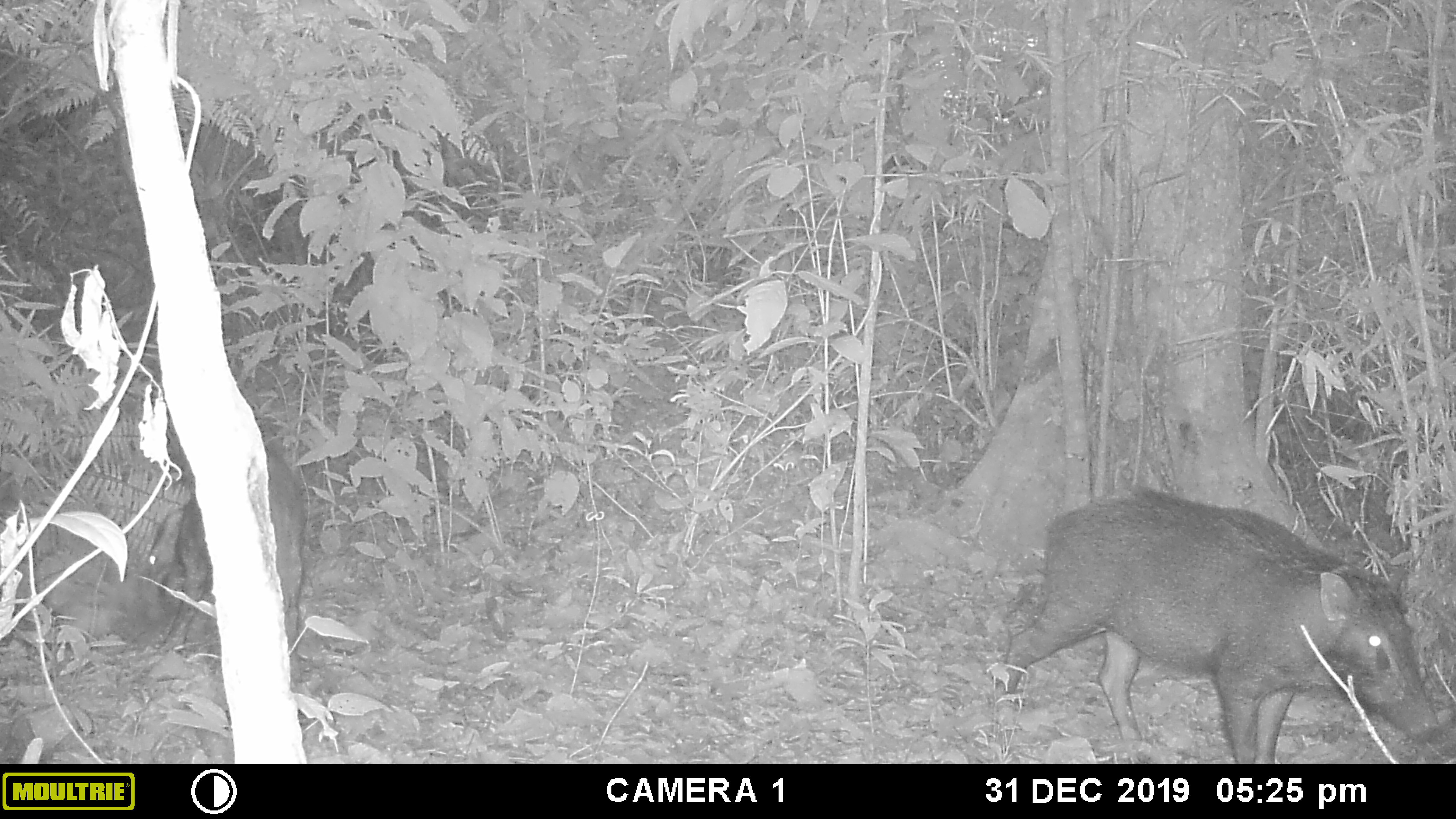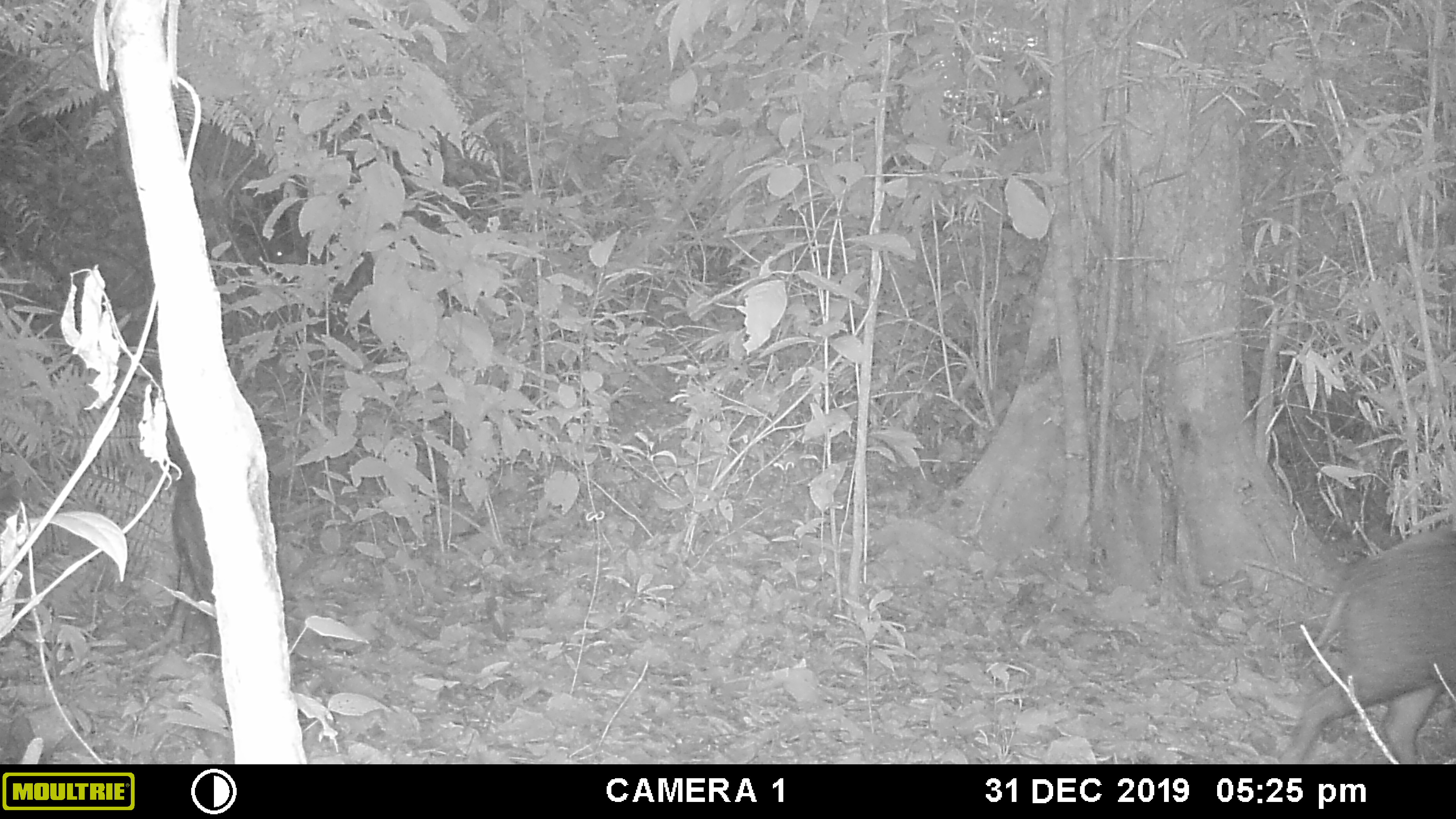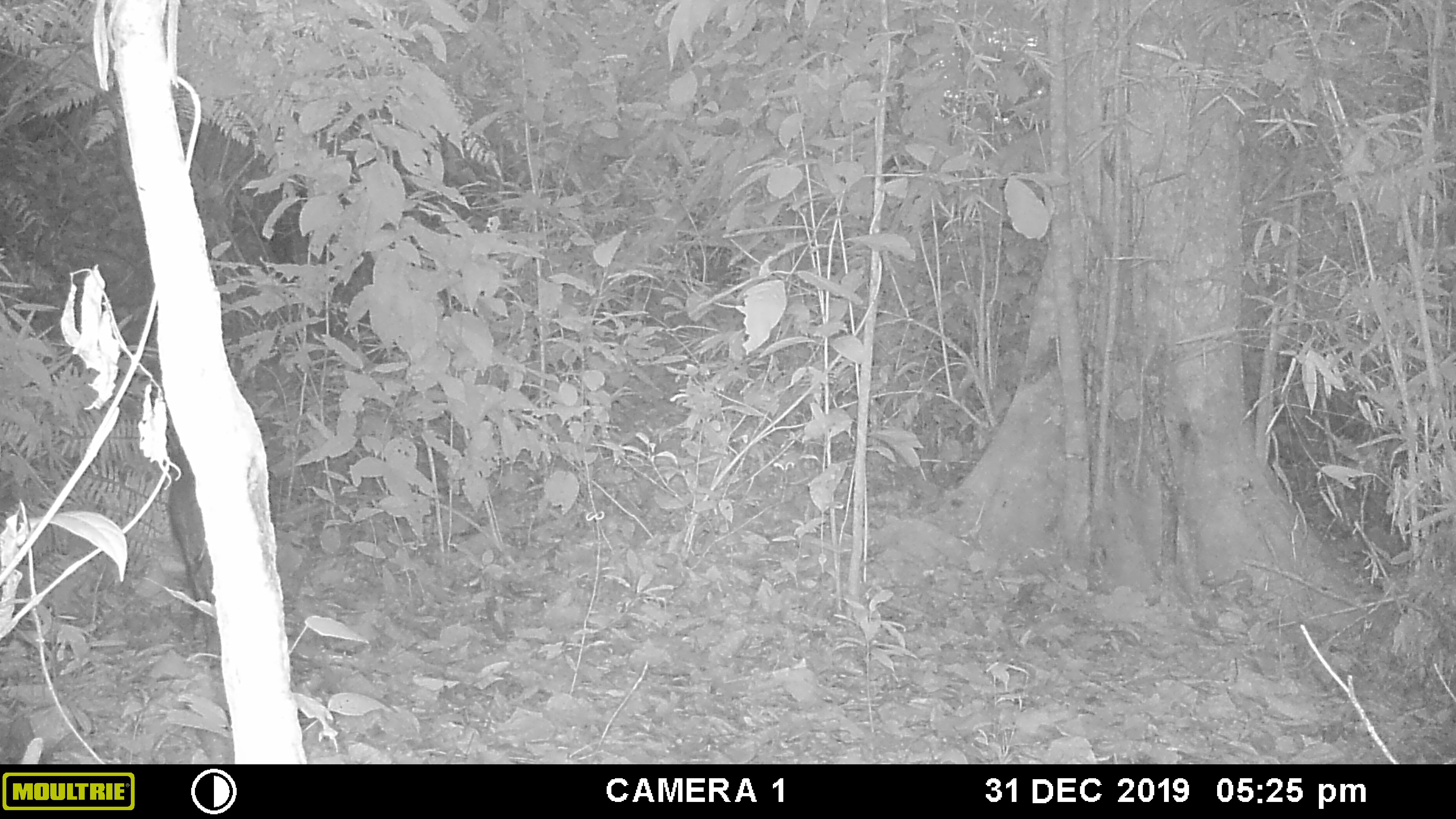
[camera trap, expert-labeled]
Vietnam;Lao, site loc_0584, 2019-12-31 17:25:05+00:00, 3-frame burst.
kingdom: Animalia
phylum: Chordata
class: Mammalia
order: Artiodactyla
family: Suidae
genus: Sus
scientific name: Sus scrofa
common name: eurasian wild pig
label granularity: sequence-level